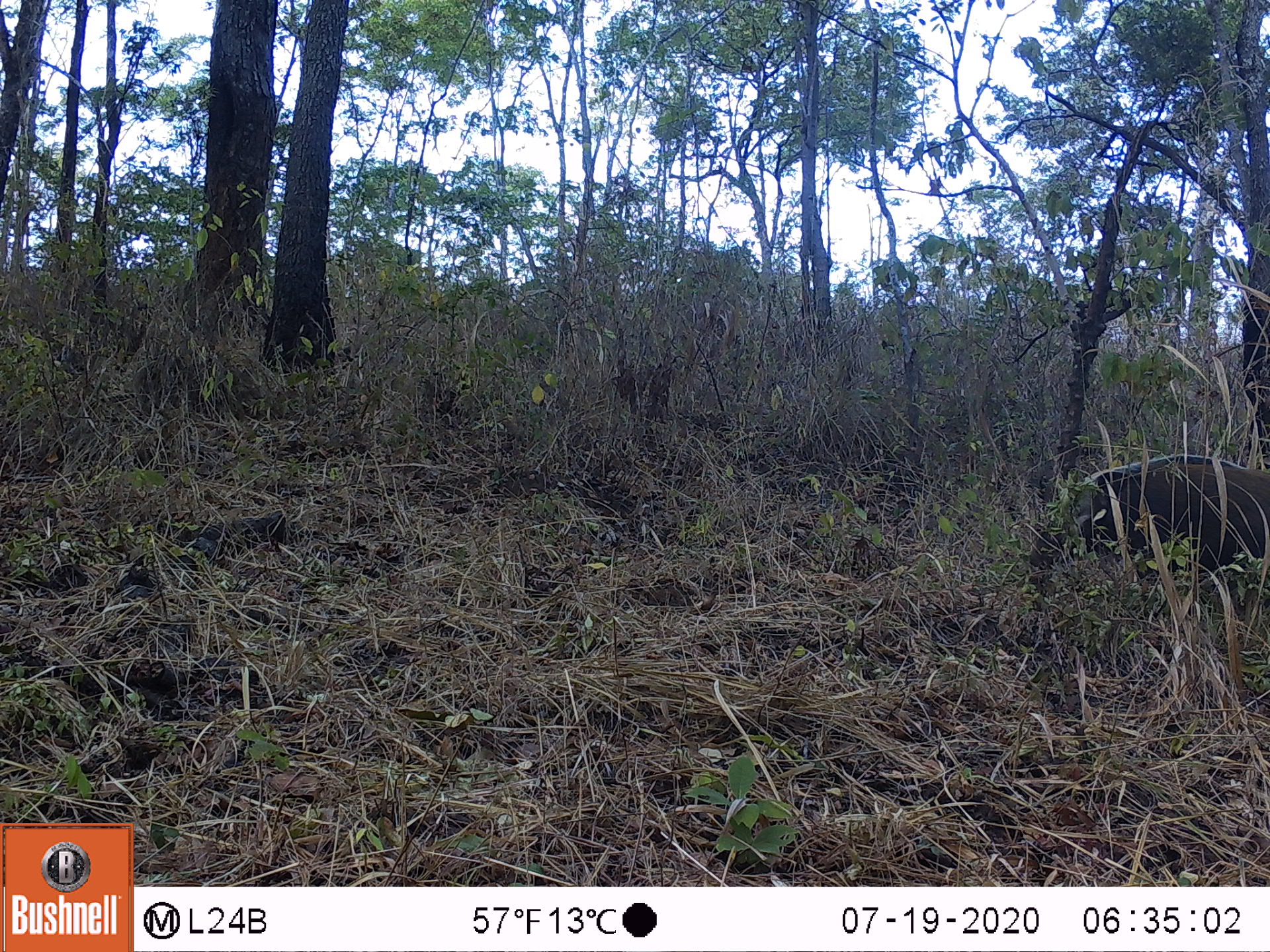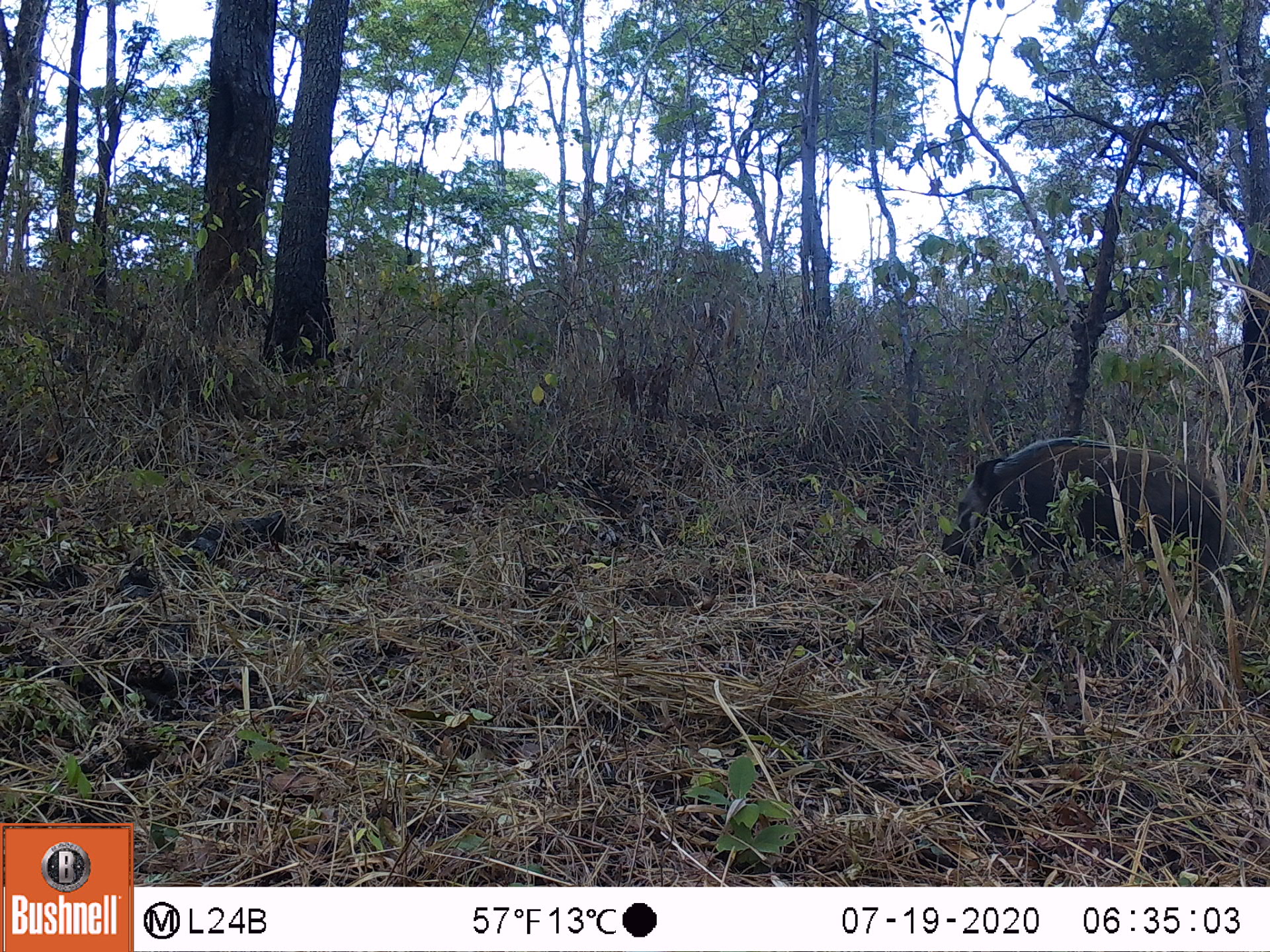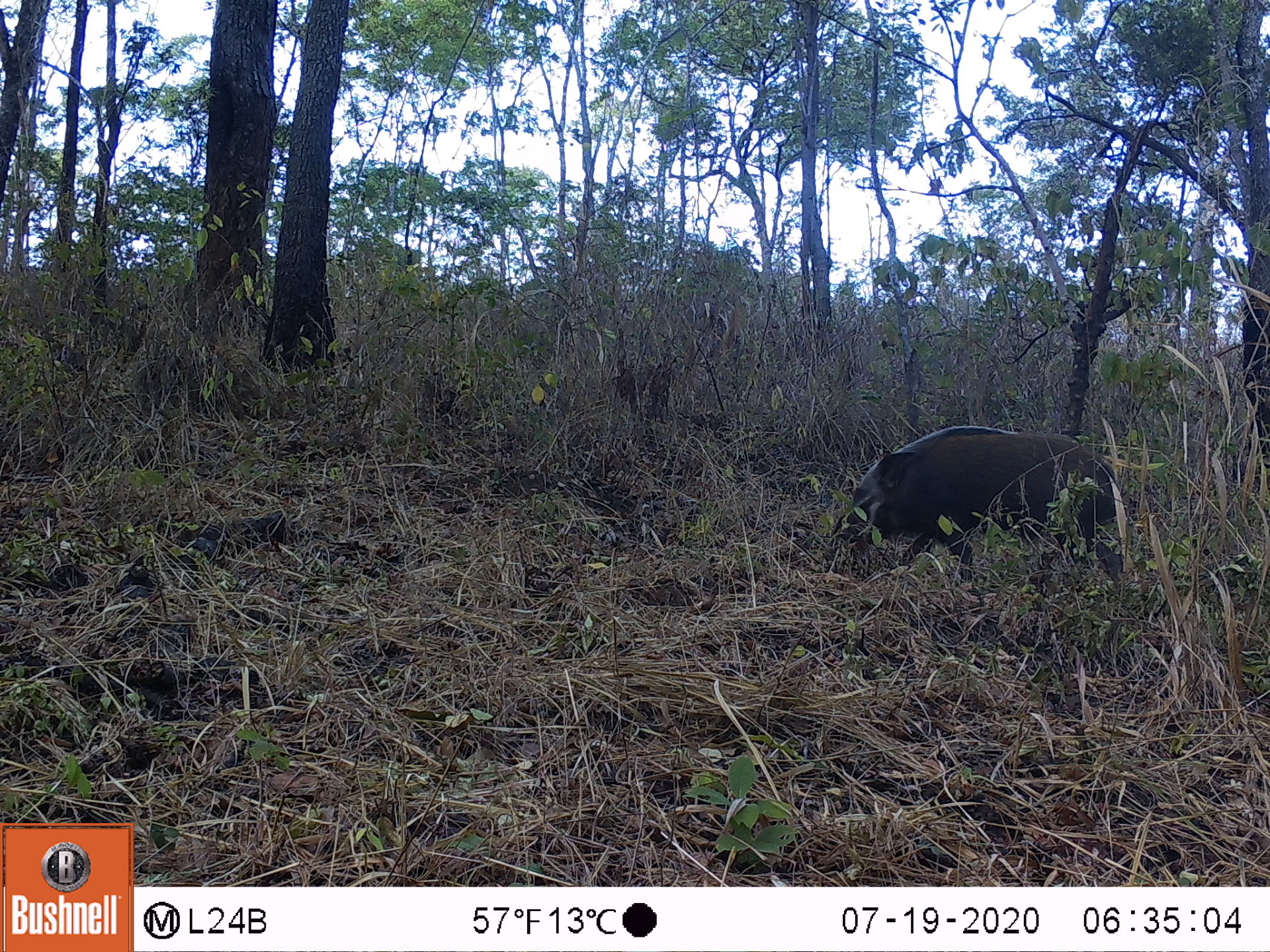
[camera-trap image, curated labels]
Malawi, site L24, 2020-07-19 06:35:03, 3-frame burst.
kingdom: Animalia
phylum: Chordata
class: Mammalia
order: Artiodactyla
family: Suidae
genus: Potamochoerus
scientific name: Potamochoerus larvatus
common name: bushpig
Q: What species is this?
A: Bushpig (Potamochoerus larvatus).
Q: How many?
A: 1.